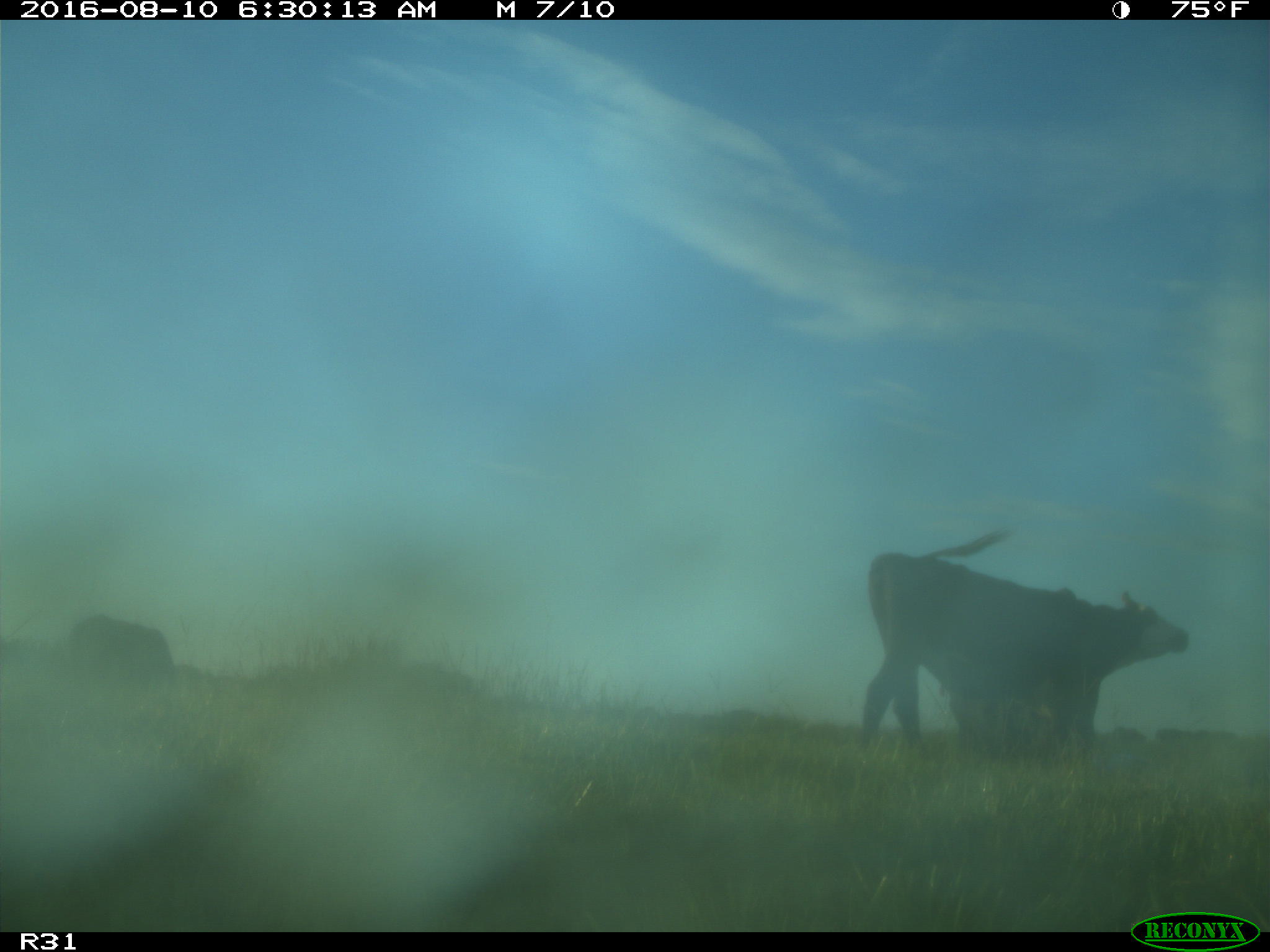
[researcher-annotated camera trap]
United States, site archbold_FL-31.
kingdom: Animalia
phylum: Chordata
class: Mammalia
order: Artiodactyla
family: Bovidae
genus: Bos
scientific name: Bos taurus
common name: domestic cow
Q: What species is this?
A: Bos taurus (domestic cow).